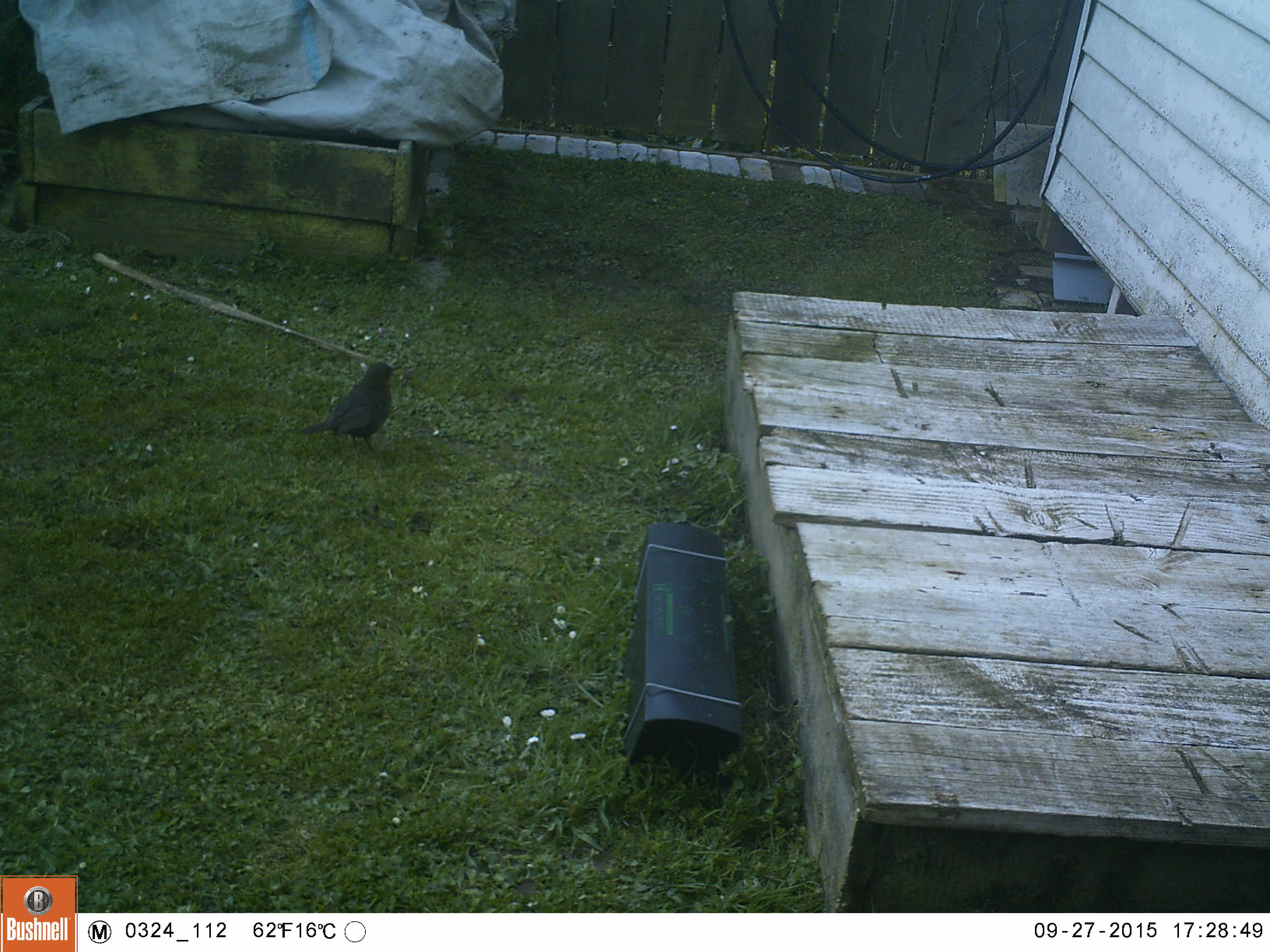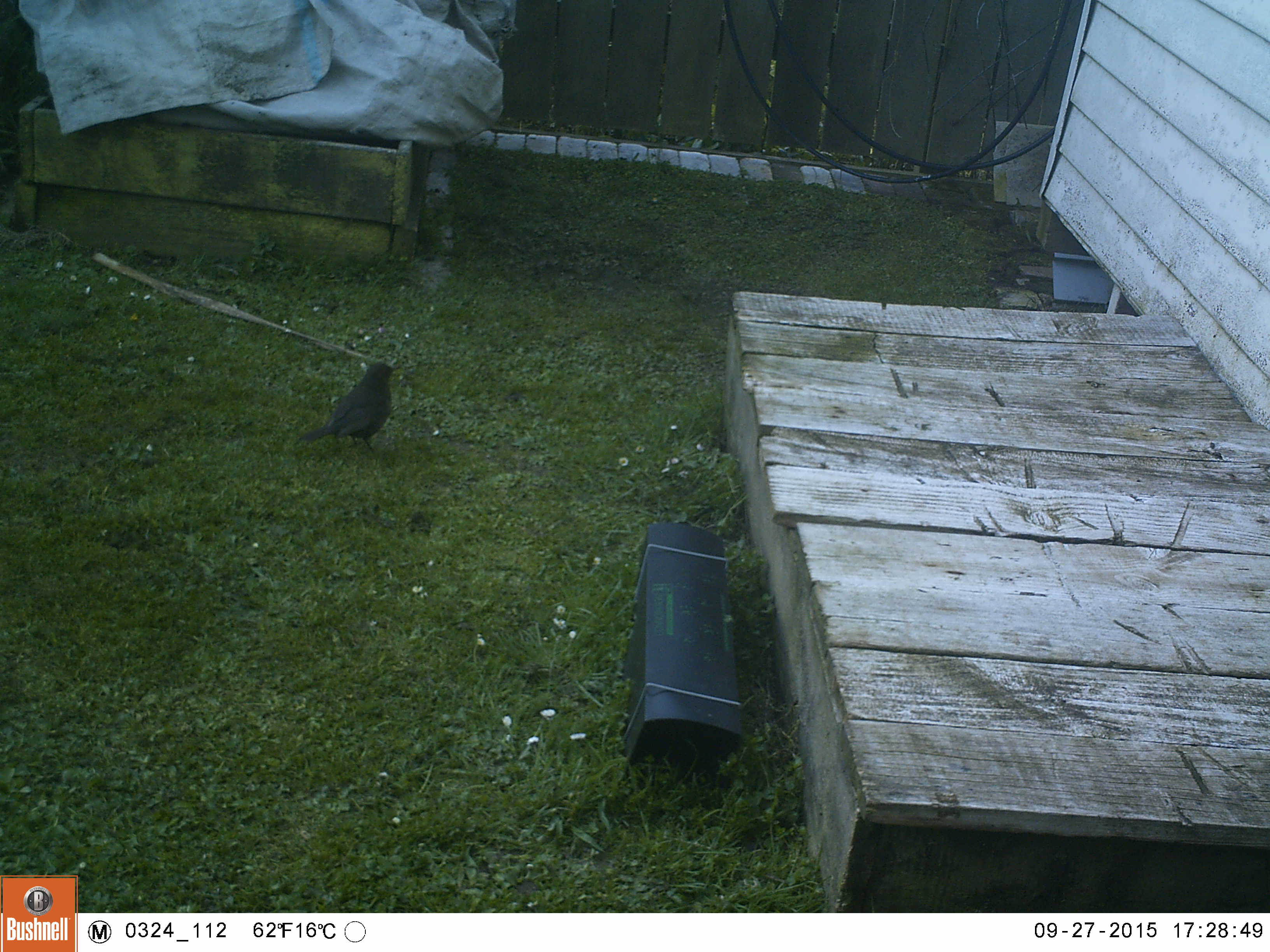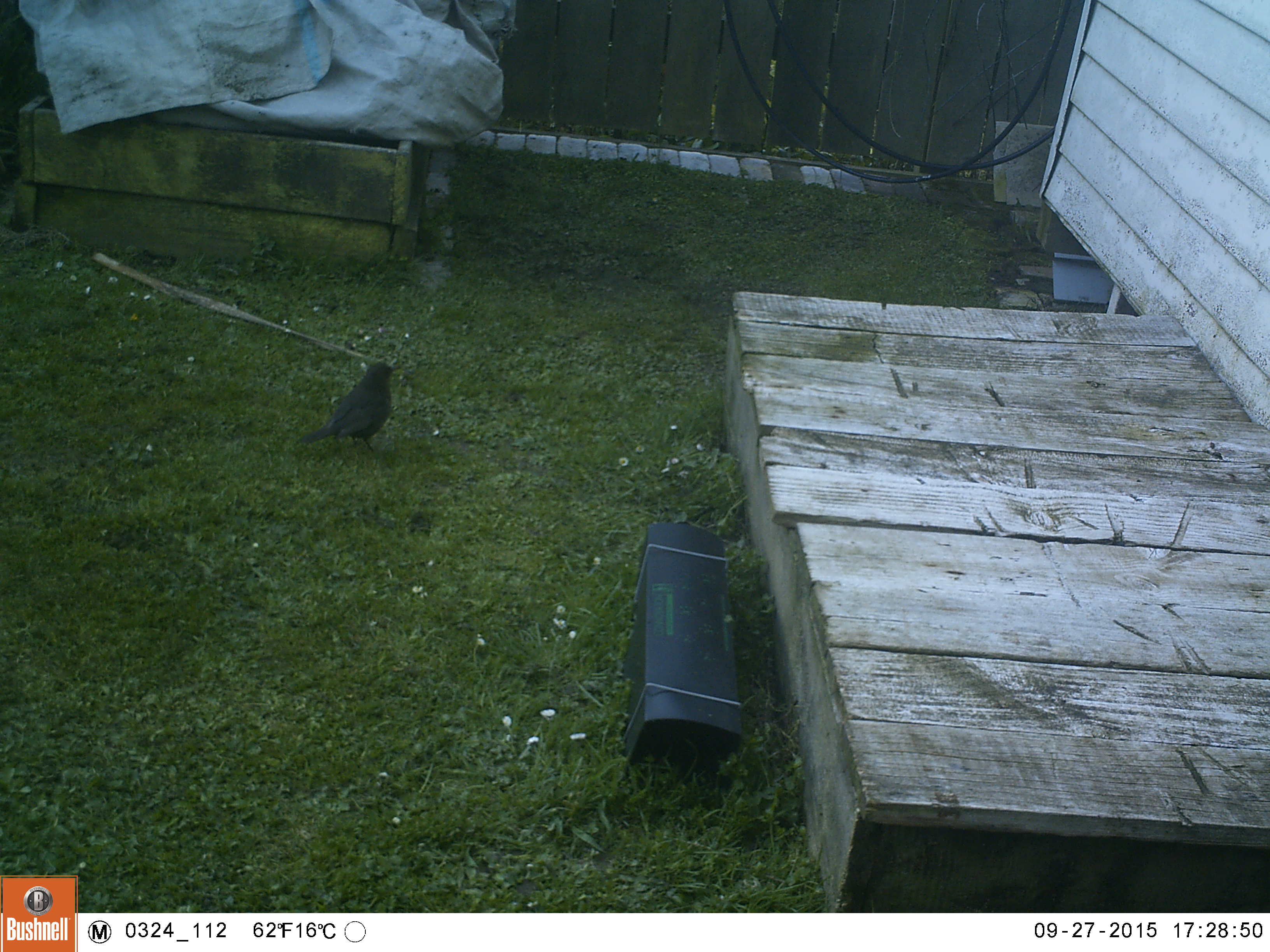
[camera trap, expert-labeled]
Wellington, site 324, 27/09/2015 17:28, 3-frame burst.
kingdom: Animalia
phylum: Chordata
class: Aves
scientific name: Aves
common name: bird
Bird (Aves).